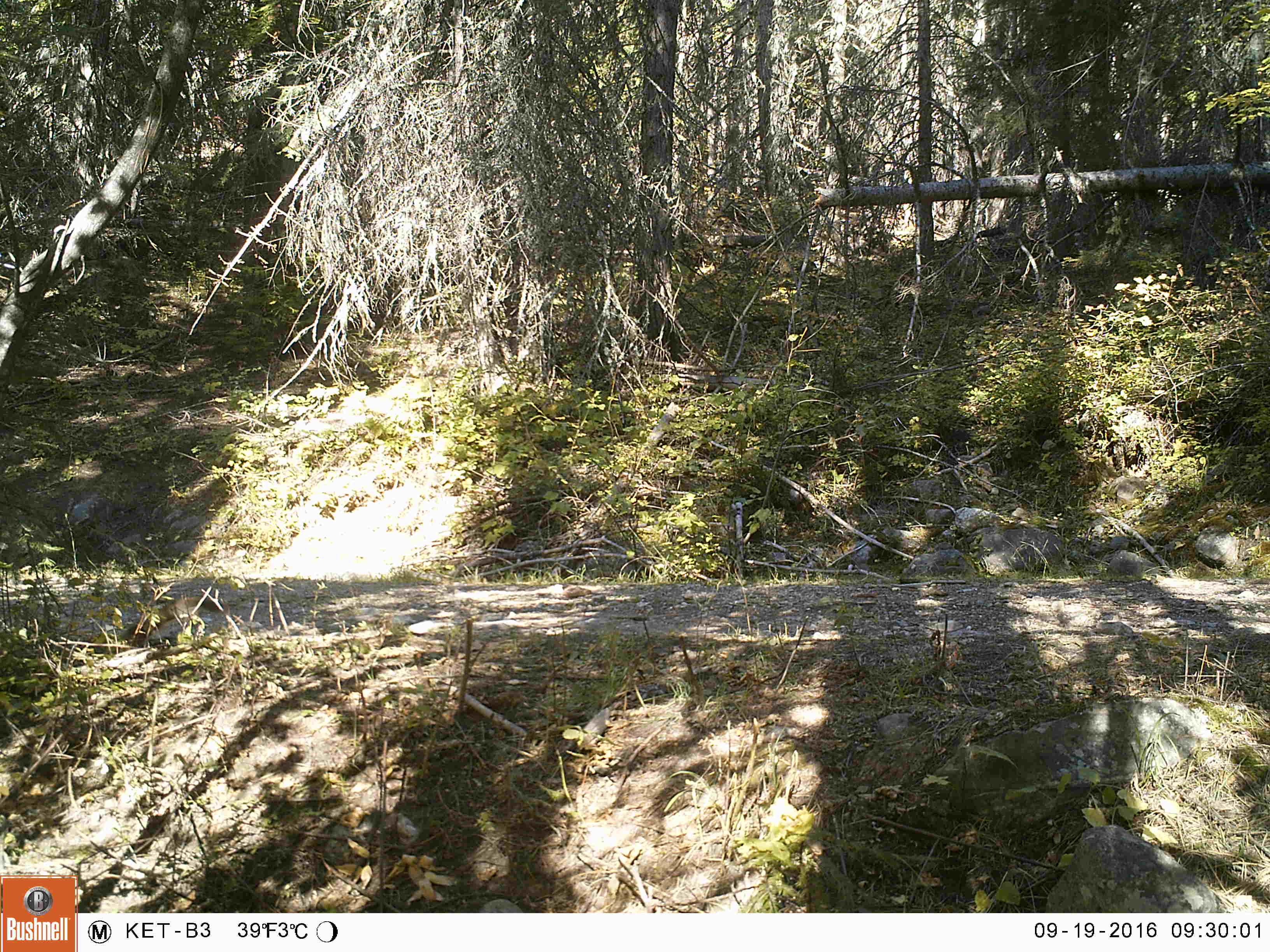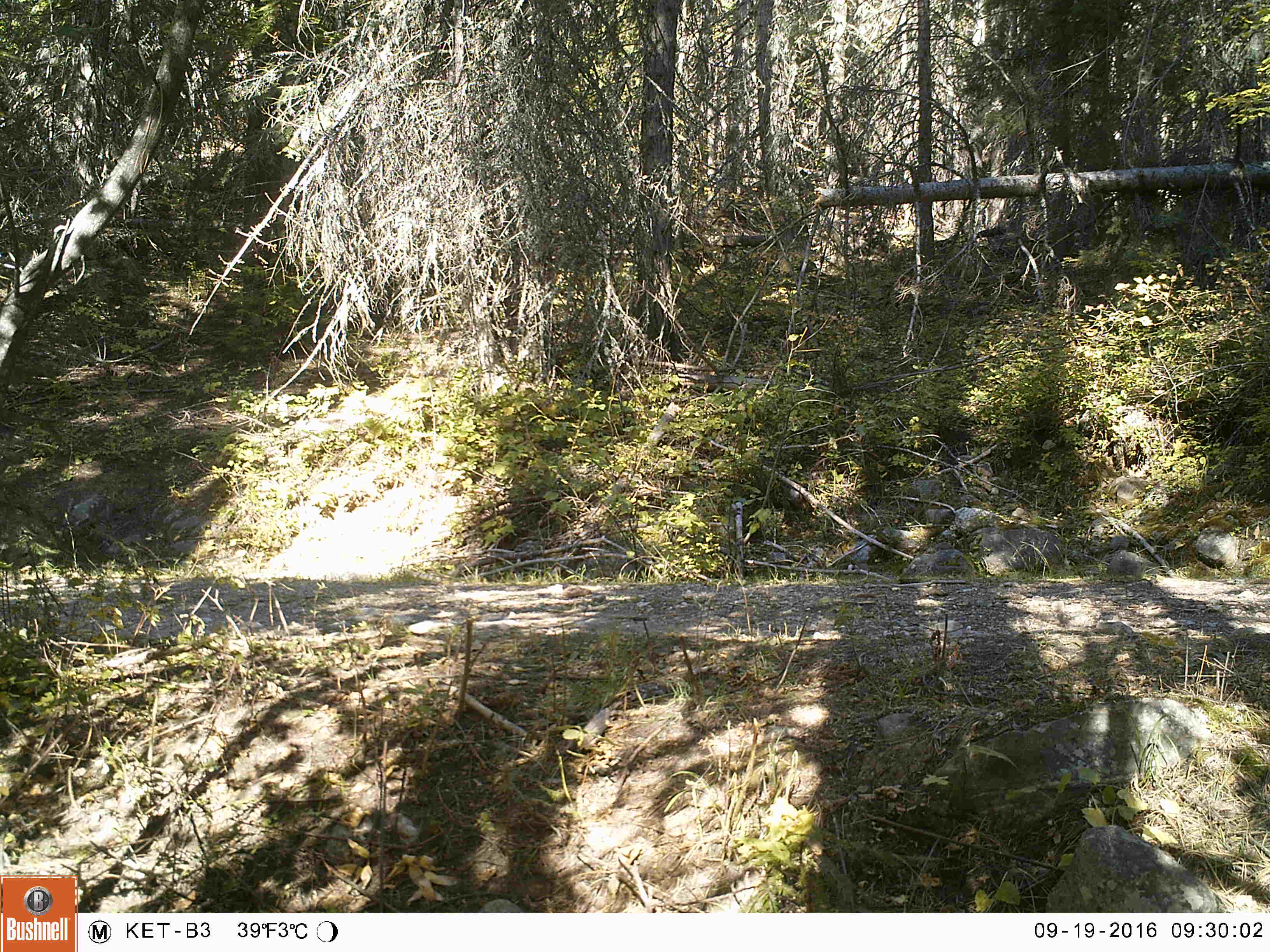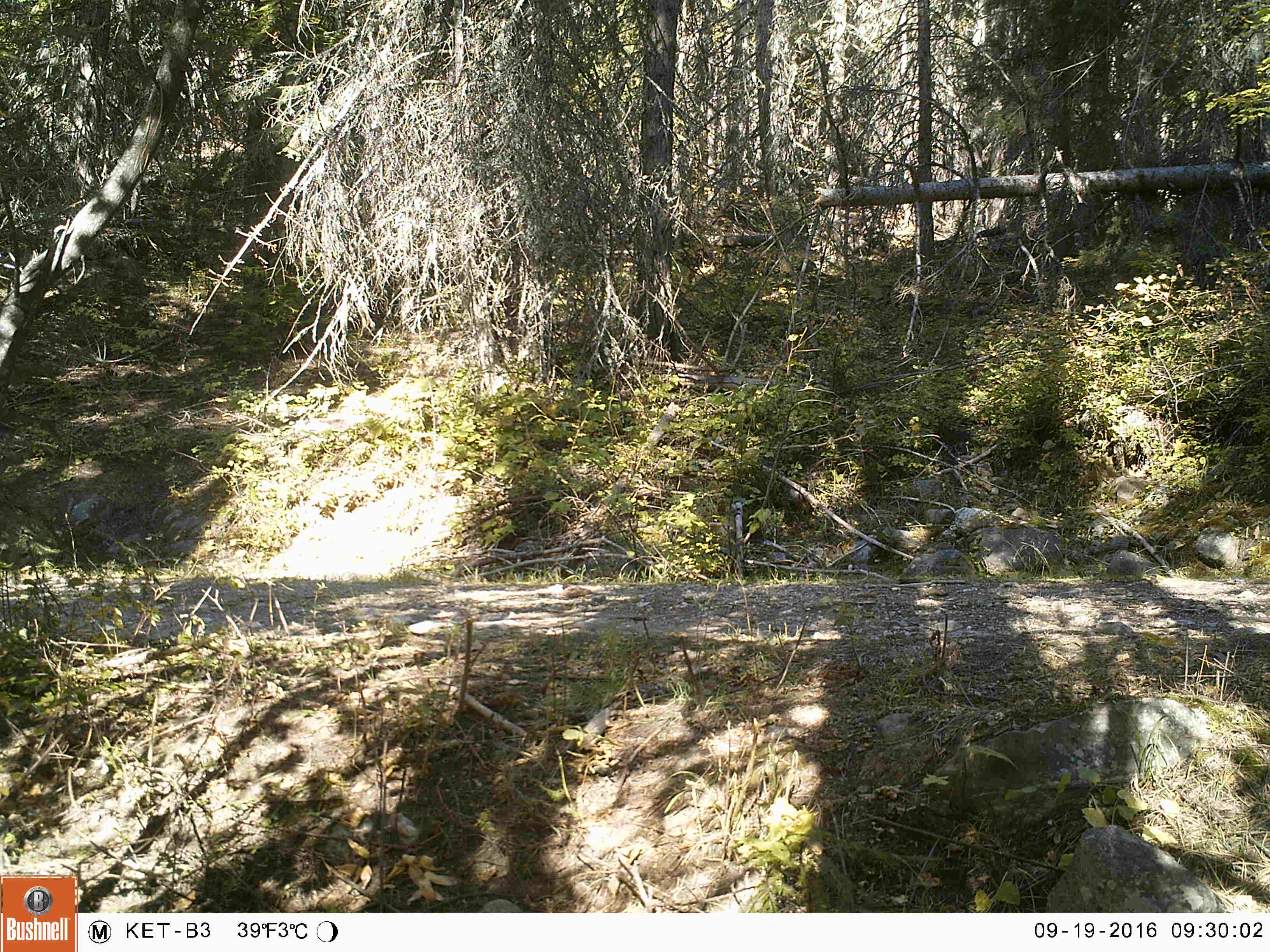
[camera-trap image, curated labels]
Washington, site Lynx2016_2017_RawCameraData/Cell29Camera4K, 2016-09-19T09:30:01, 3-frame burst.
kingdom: Animalia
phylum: Chordata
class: Mammalia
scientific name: Mammalia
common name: small mammal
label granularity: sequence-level